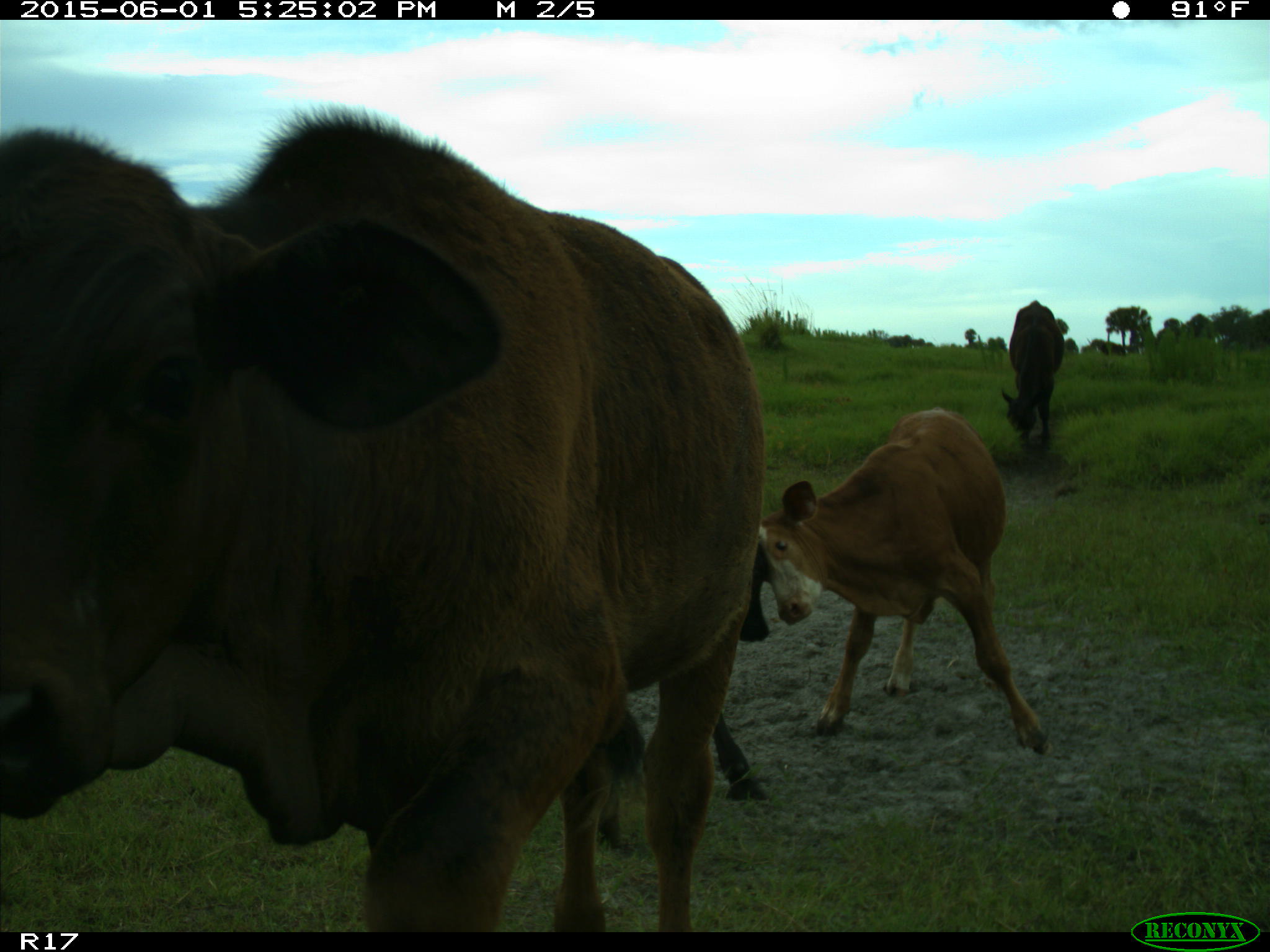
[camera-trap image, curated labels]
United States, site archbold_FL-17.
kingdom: Animalia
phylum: Chordata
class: Mammalia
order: Artiodactyla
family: Bovidae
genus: Bos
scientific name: Bos taurus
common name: domestic cow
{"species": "Bos taurus (domestic cow)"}